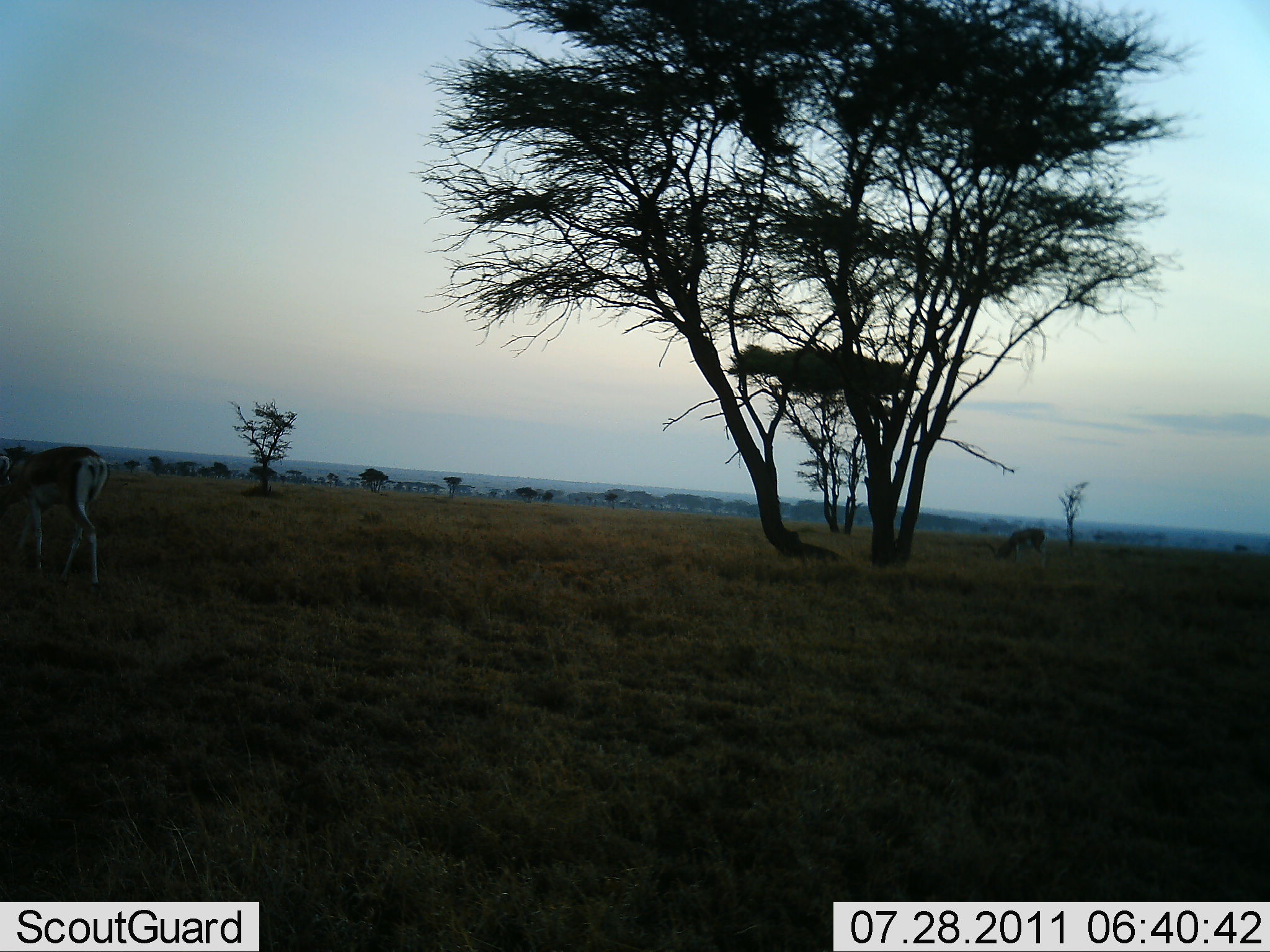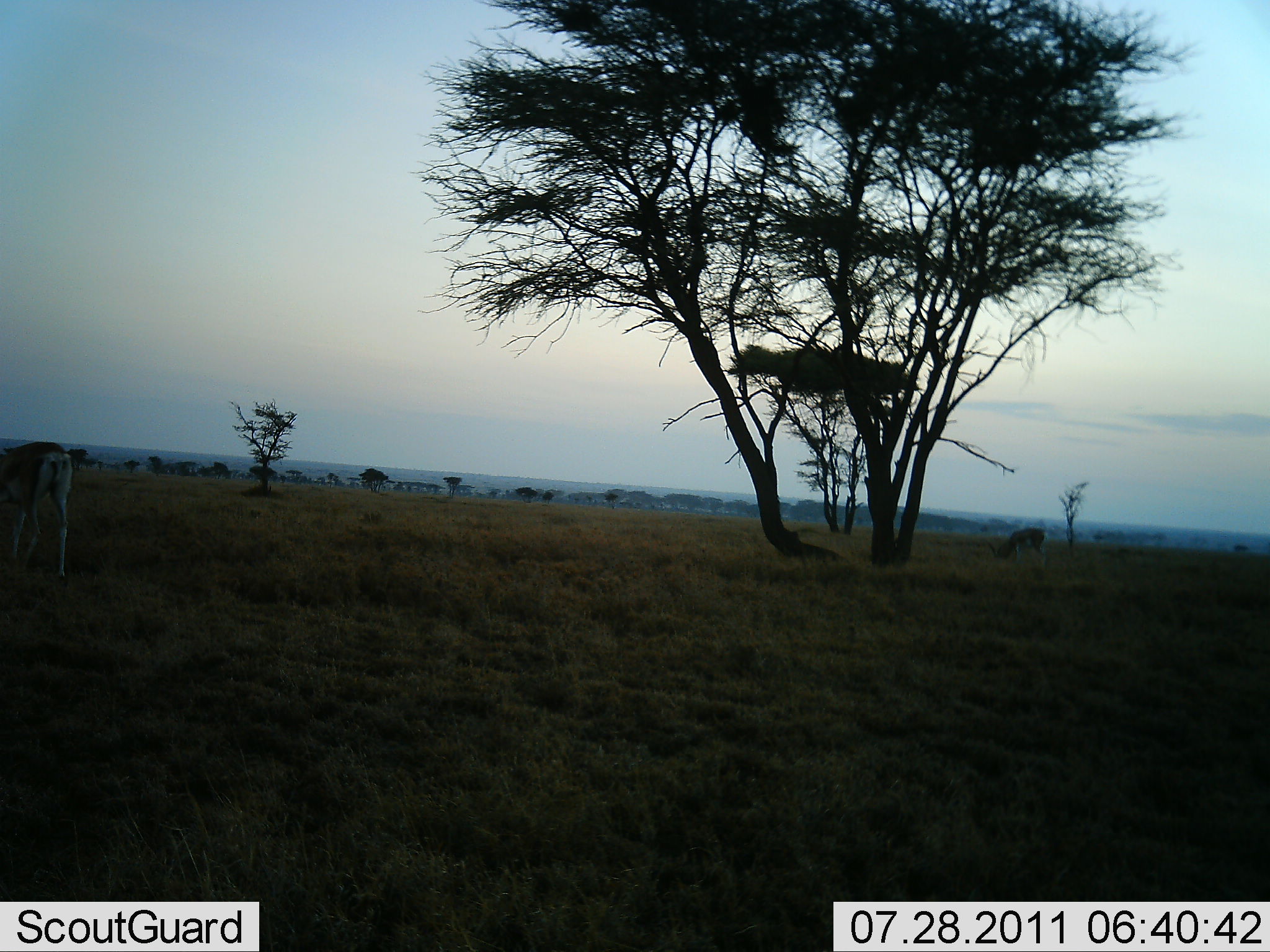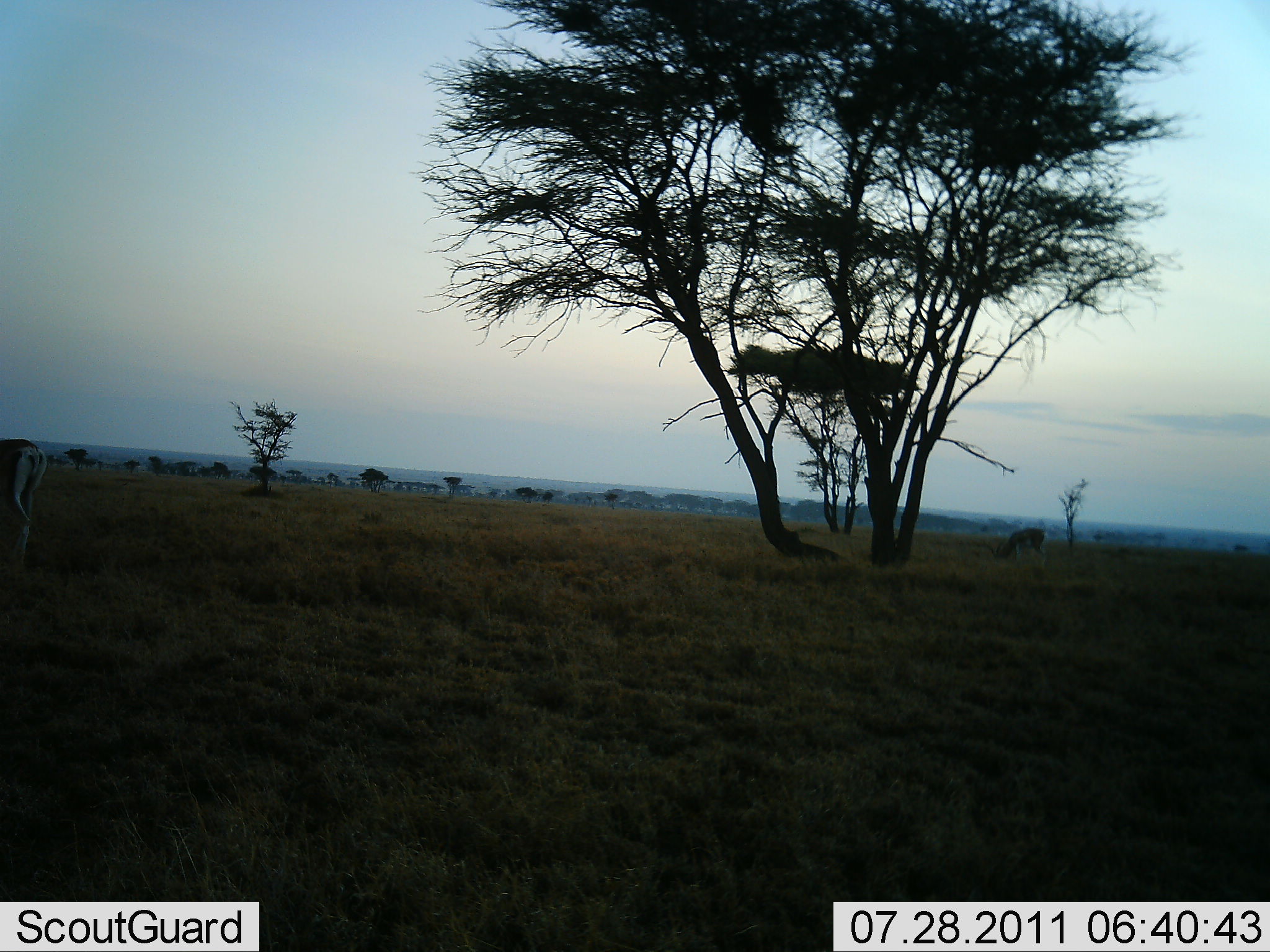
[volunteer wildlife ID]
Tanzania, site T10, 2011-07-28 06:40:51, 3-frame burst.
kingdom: Animalia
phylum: Chordata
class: Mammalia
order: Artiodactyla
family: Bovidae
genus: Nanger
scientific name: Nanger granti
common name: grant's gazelle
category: gazellegrants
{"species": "gazellegrants (grant's gazelle) (Nanger granti)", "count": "2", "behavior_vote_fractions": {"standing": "9%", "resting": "0%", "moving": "73%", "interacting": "0%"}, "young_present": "0%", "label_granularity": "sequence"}